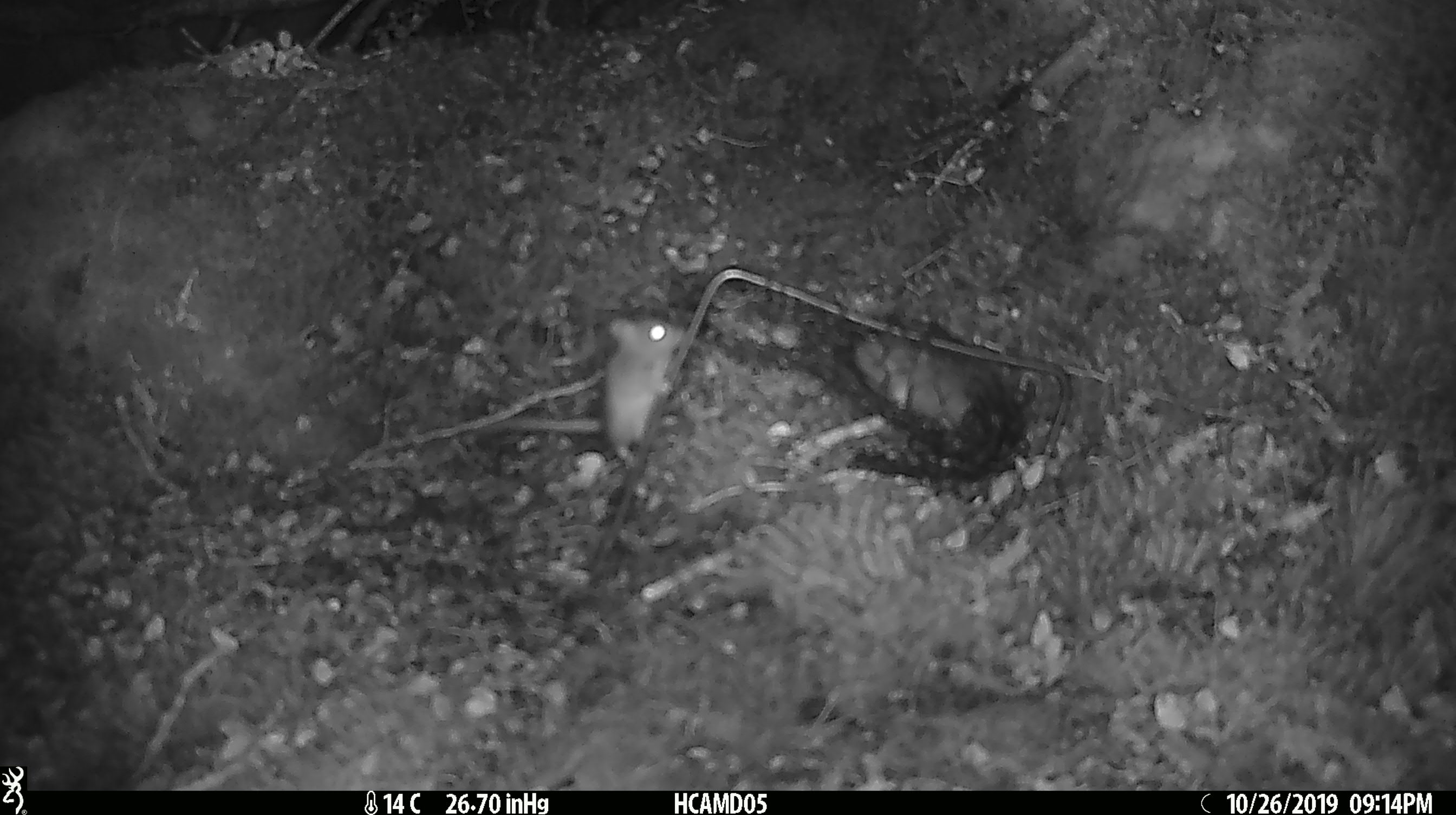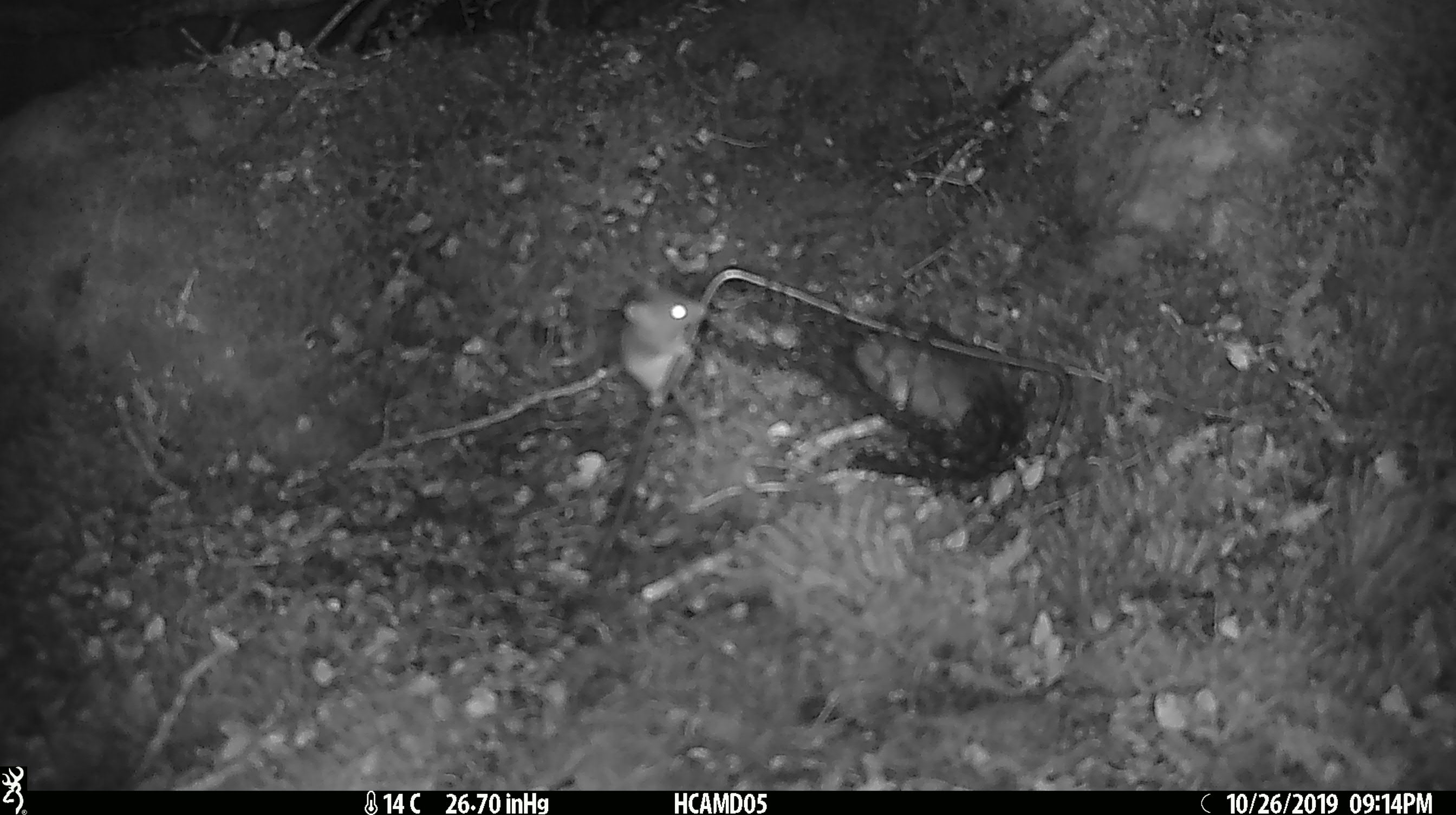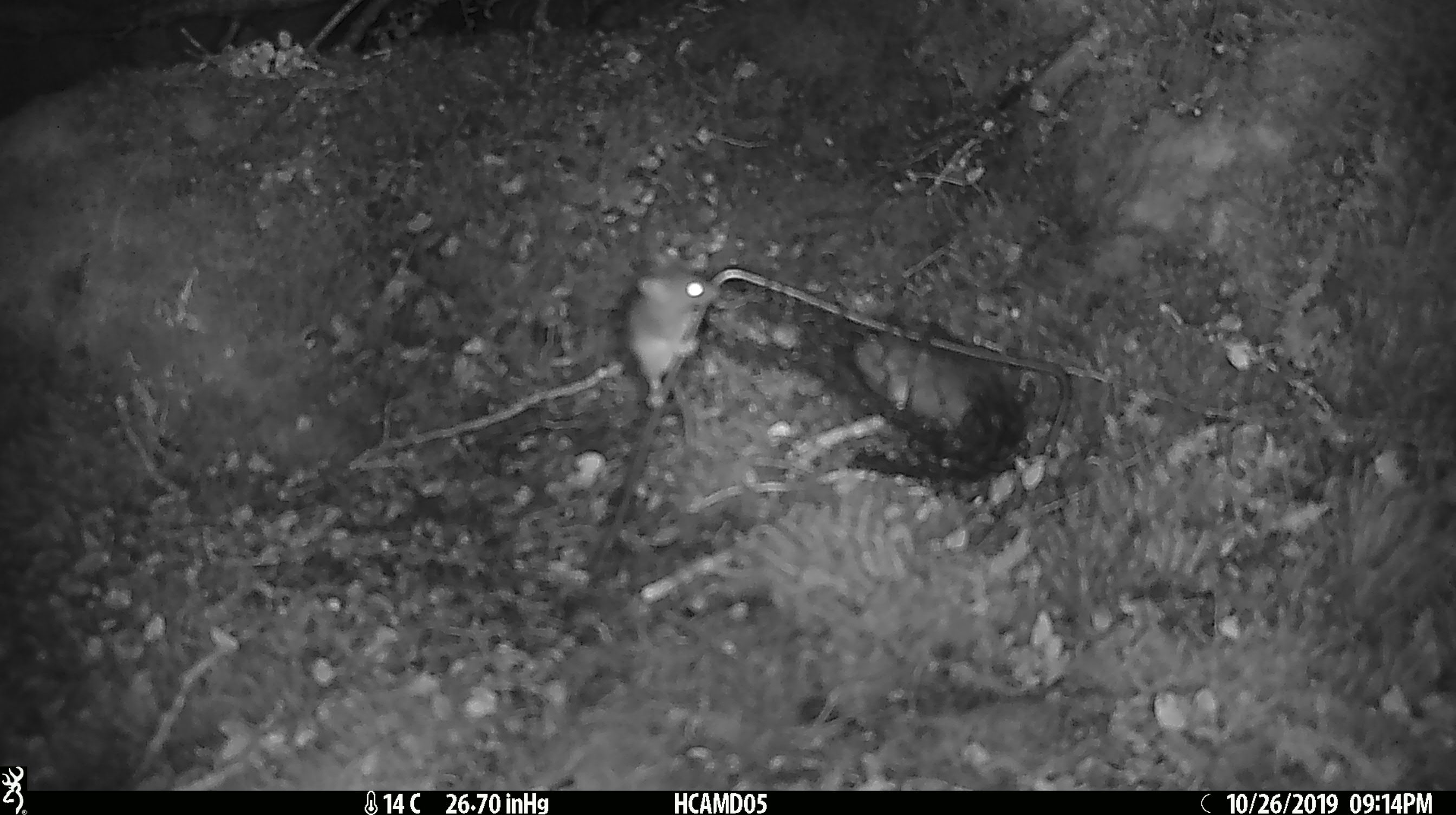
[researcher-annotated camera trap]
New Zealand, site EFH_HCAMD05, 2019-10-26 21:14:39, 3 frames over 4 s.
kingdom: Animalia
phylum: Chordata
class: Mammalia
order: Rodentia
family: Muridae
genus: Mus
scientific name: Mus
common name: mouse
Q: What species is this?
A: Mouse (Mus).